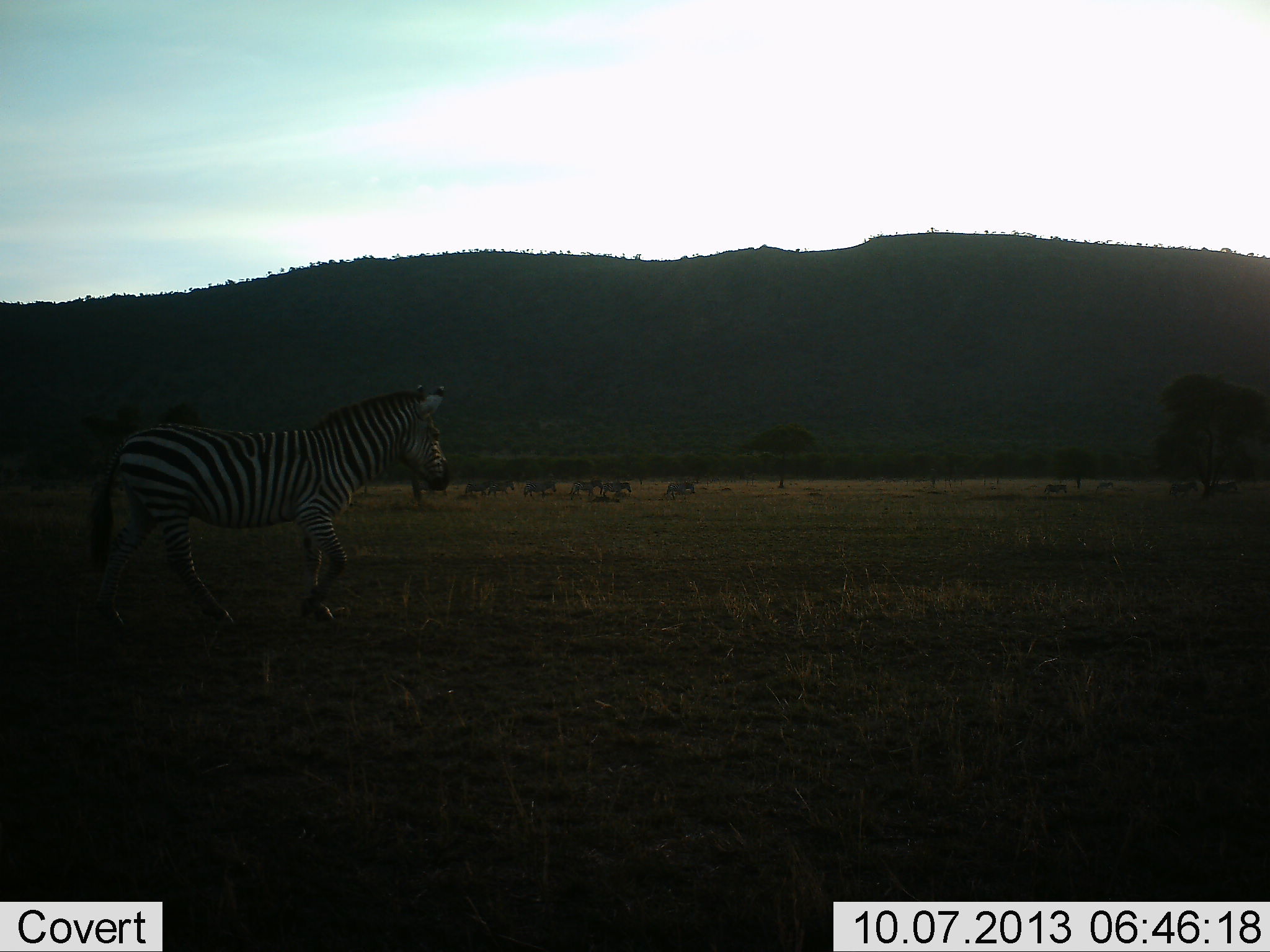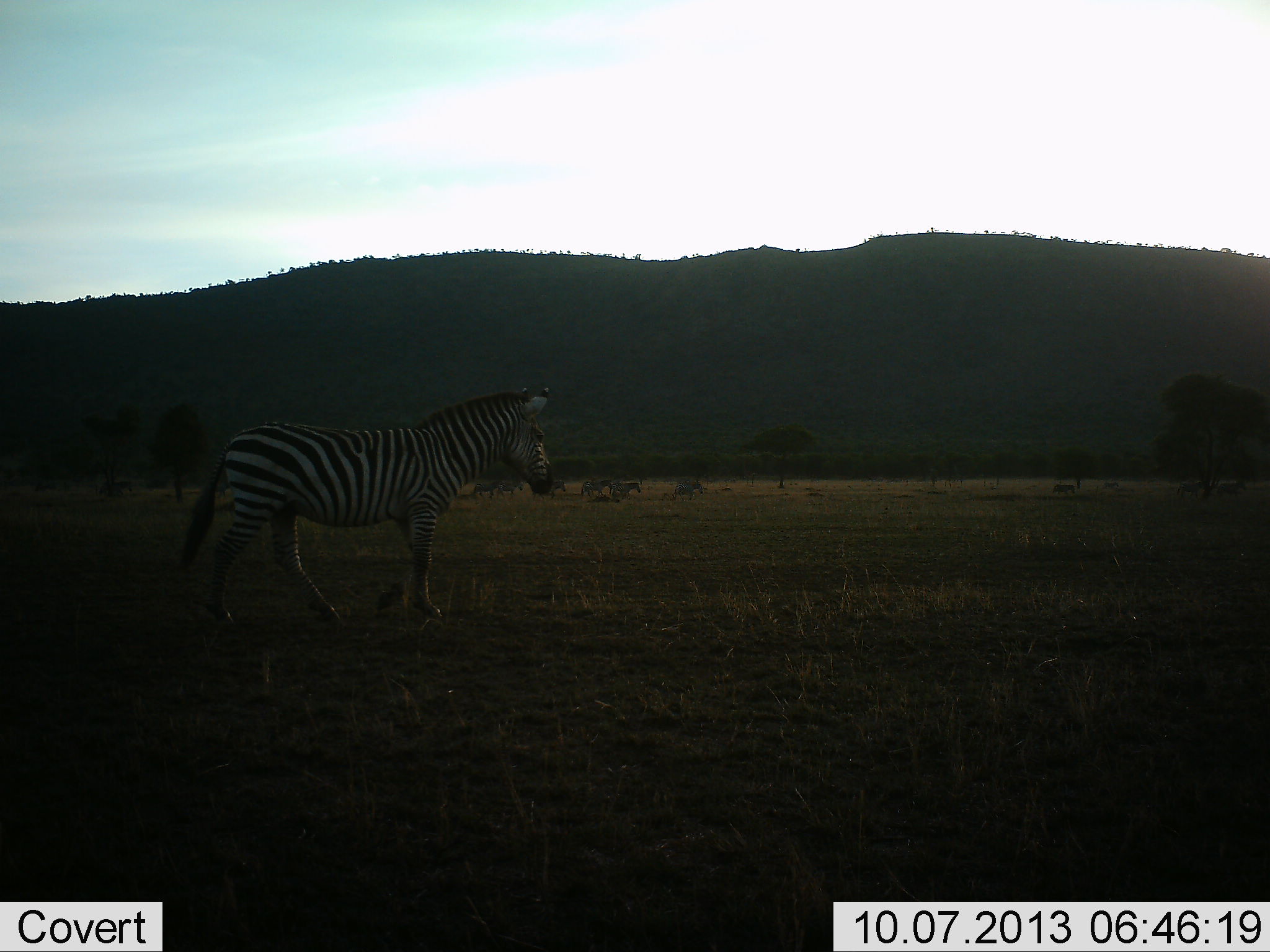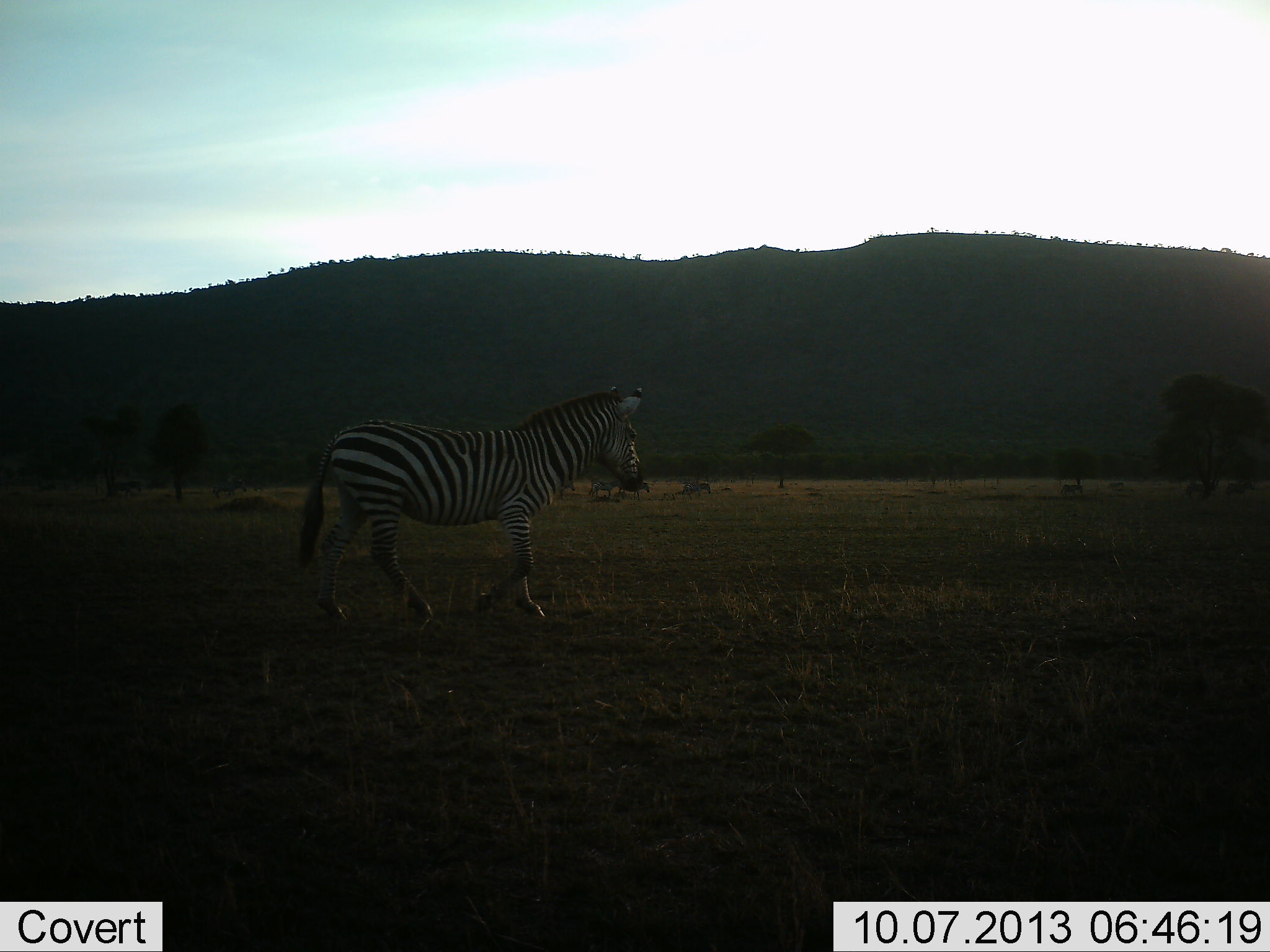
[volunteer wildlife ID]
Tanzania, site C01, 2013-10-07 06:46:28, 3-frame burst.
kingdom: Animalia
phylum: Chordata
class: Mammalia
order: Perissodactyla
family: Equidae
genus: Equus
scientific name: Equus quagga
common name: plains zebra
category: zebra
Zebra (plains zebra) (Equus quagga), count 9. Behavior (volunteer vote fractions): standing 11%, resting 0%, moving 89%, interacting 0%. Young present (vote fraction): 0%. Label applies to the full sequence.